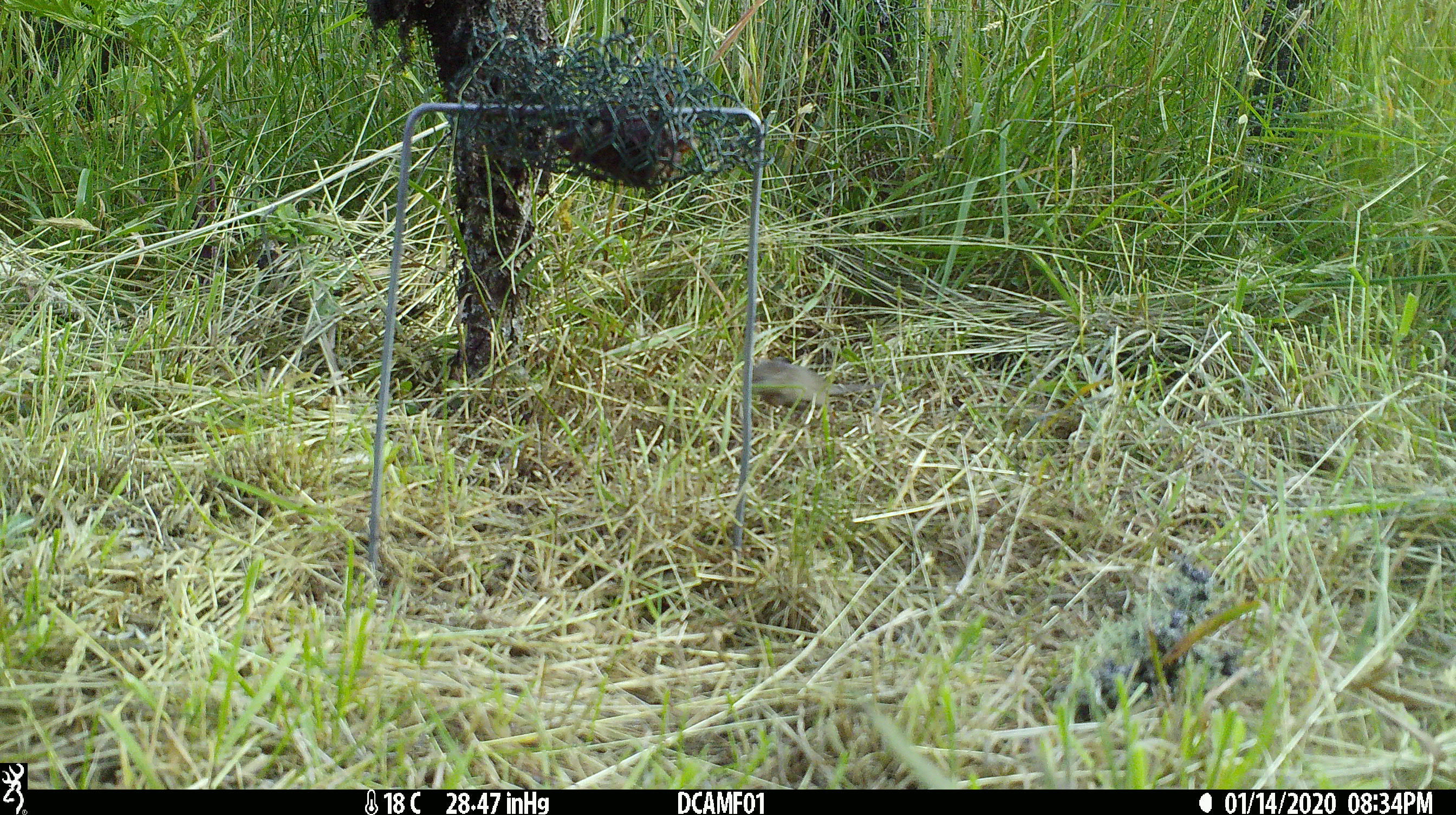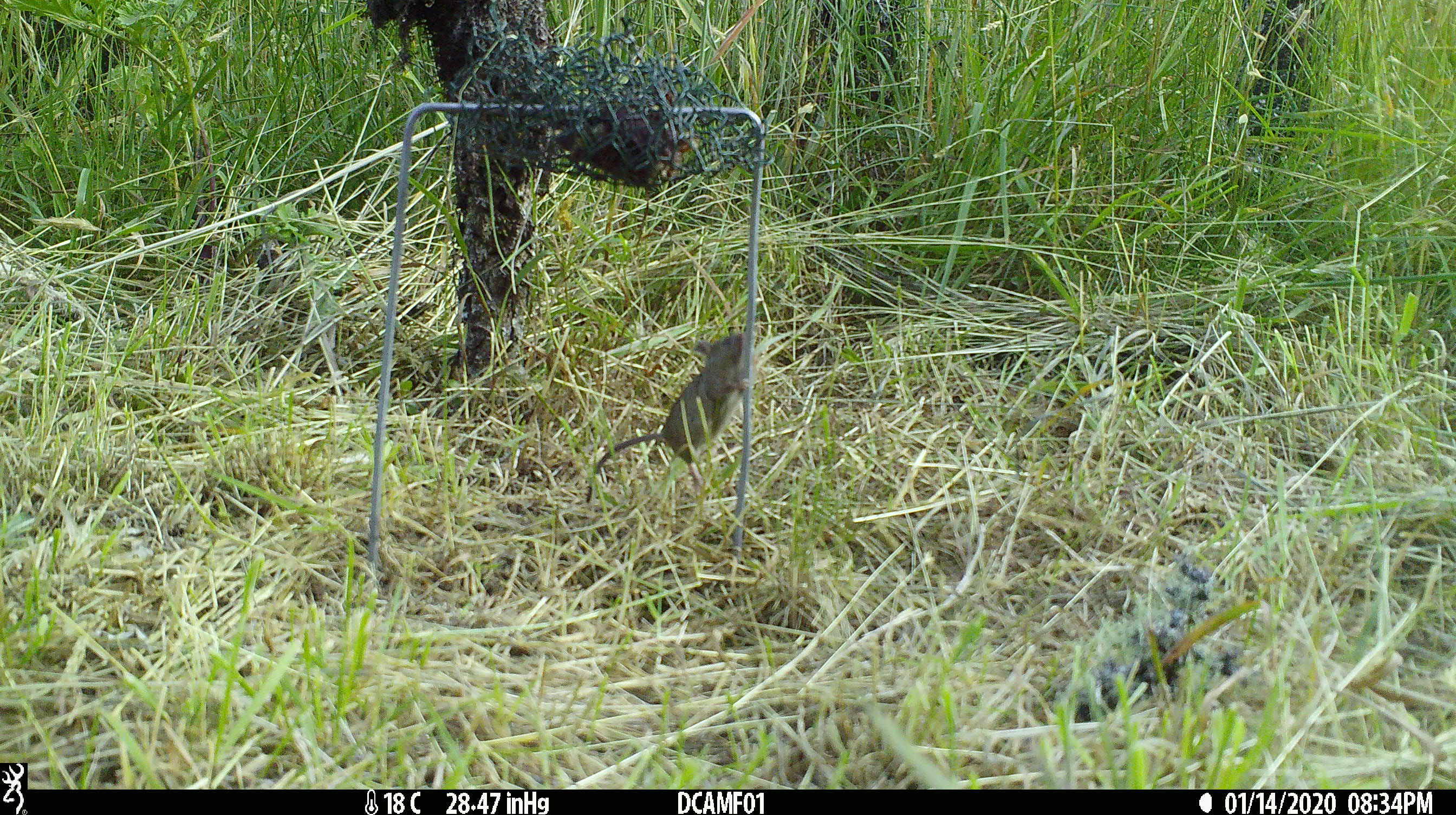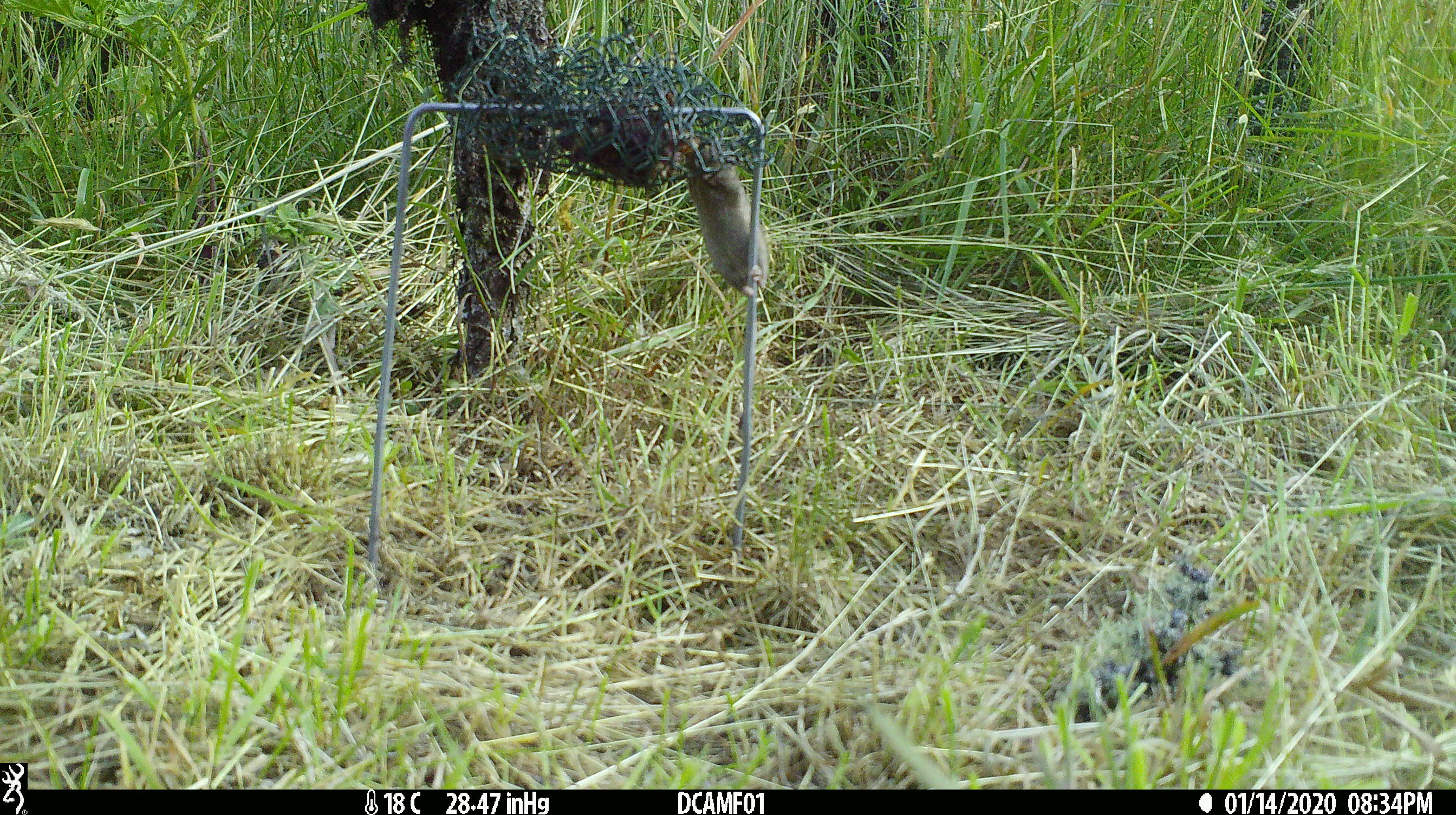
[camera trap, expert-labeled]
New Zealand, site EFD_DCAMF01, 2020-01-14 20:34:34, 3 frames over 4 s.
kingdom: Animalia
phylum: Chordata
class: Mammalia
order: Rodentia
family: Muridae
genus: Mus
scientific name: Mus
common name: mouse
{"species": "mouse (Mus)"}